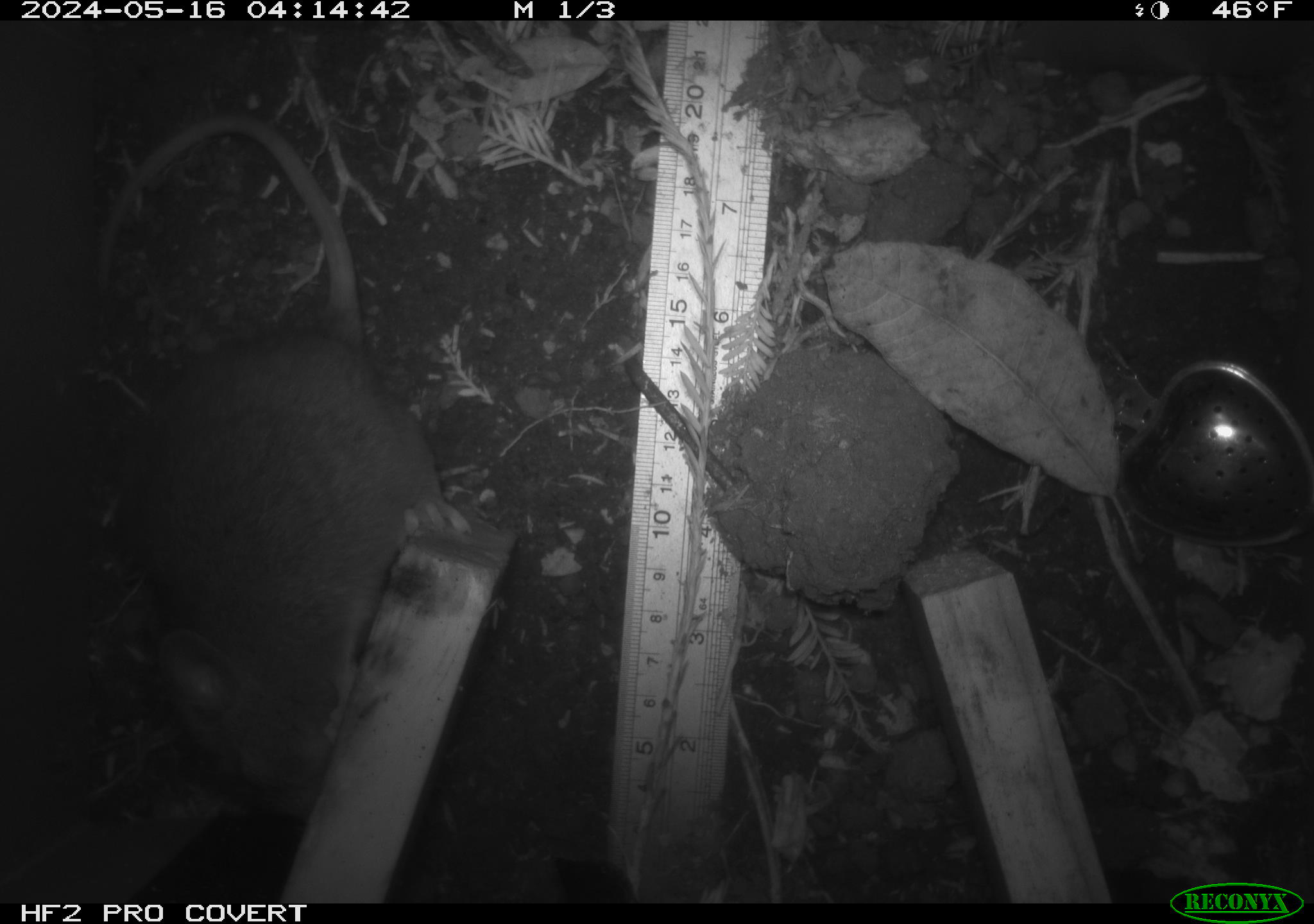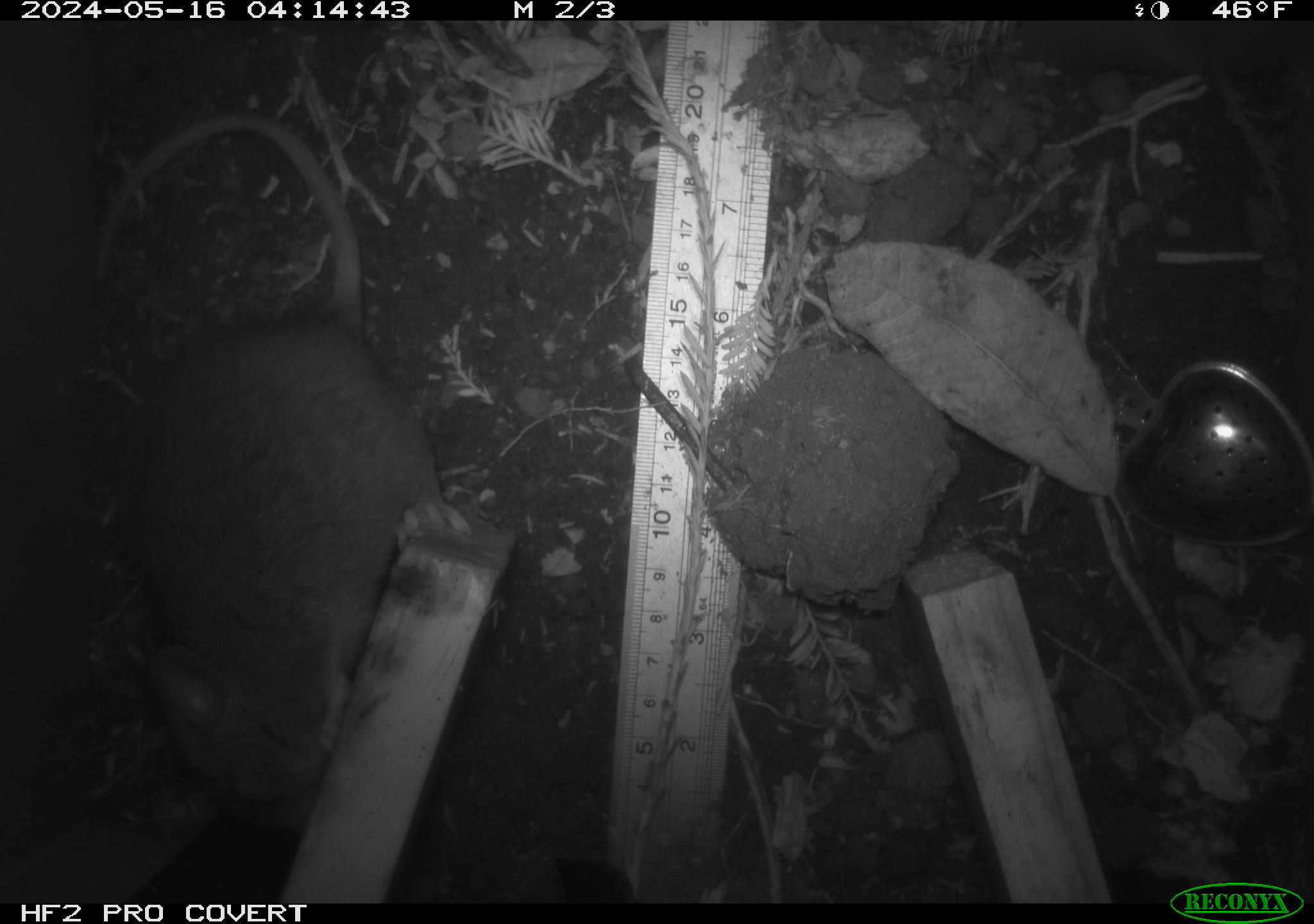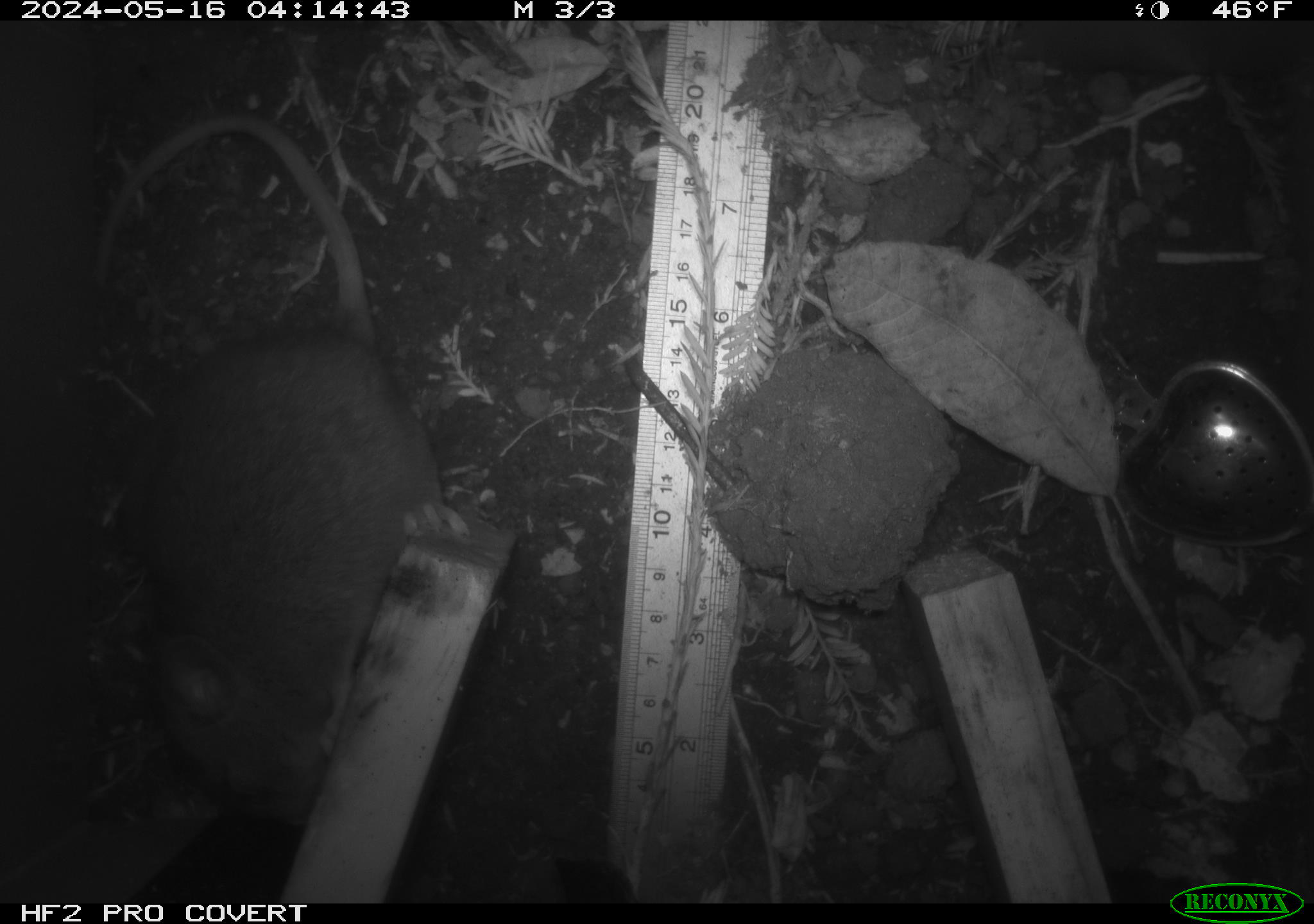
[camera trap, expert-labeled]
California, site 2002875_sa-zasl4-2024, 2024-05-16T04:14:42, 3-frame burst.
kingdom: Animalia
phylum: Chordata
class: Mammalia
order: Rodentia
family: Cricetidae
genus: Neotoma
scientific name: Neotoma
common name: pack rat or woodrat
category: neotoma species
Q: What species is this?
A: Neotoma species (pack rat or woodrat) (Neotoma).